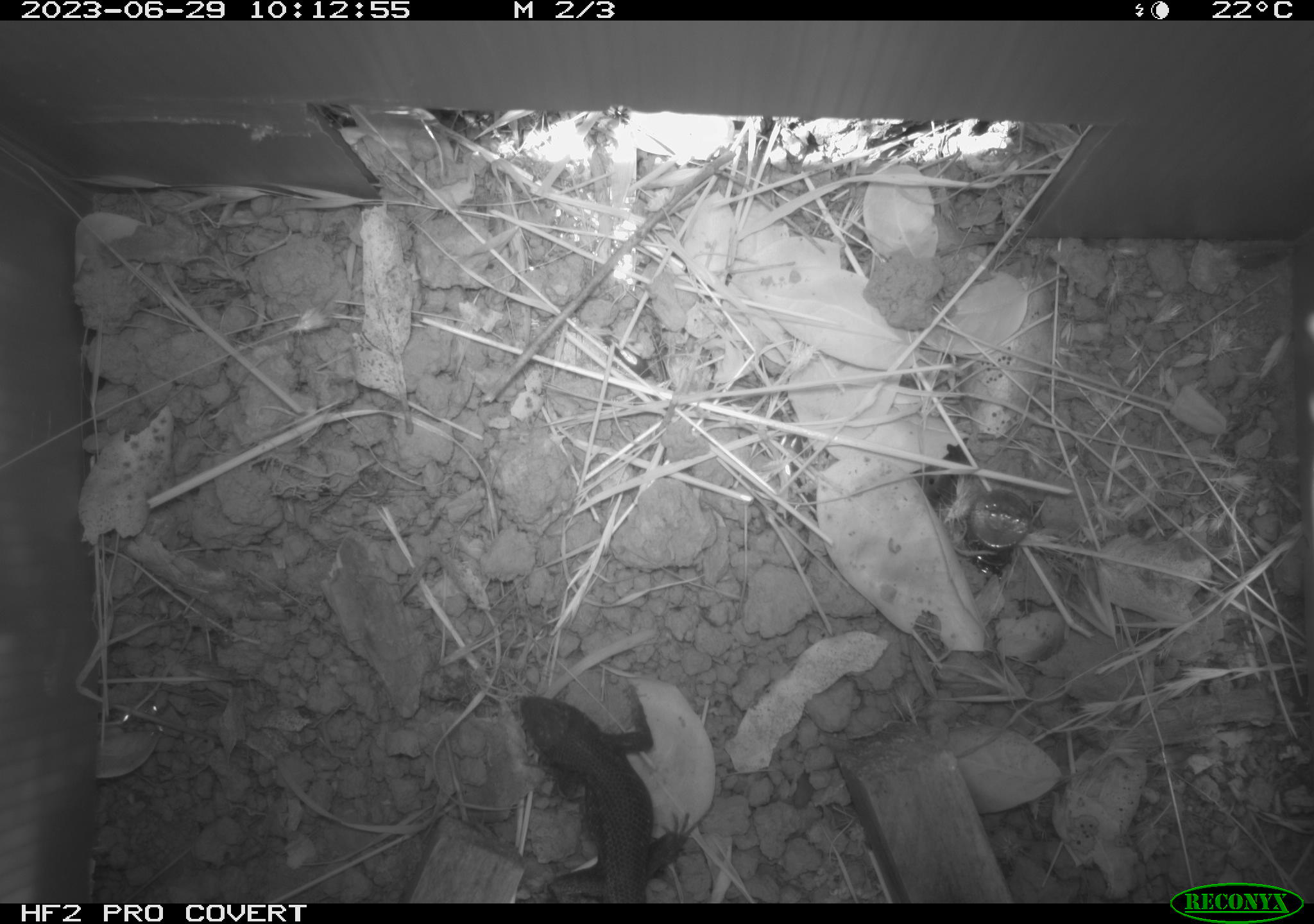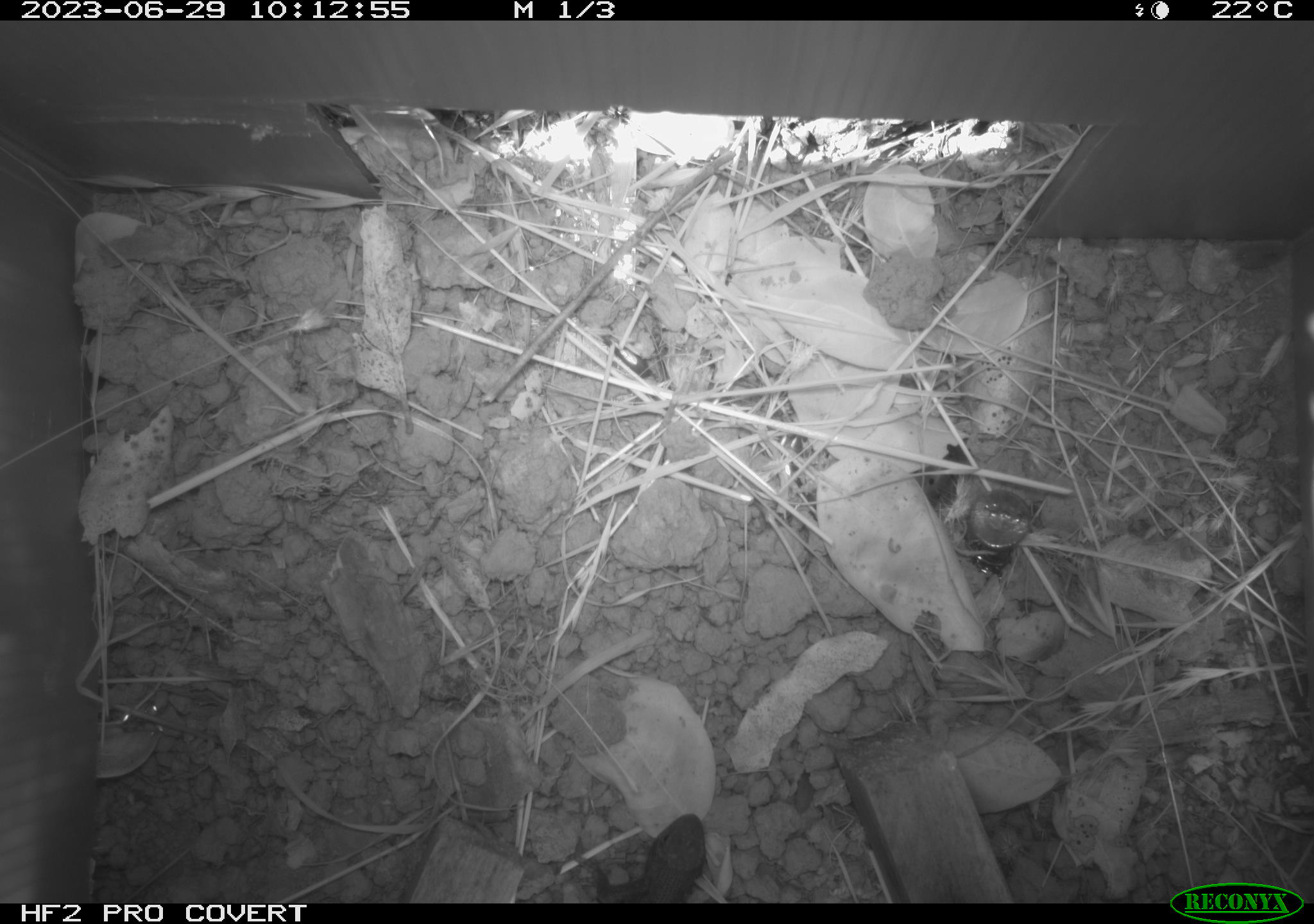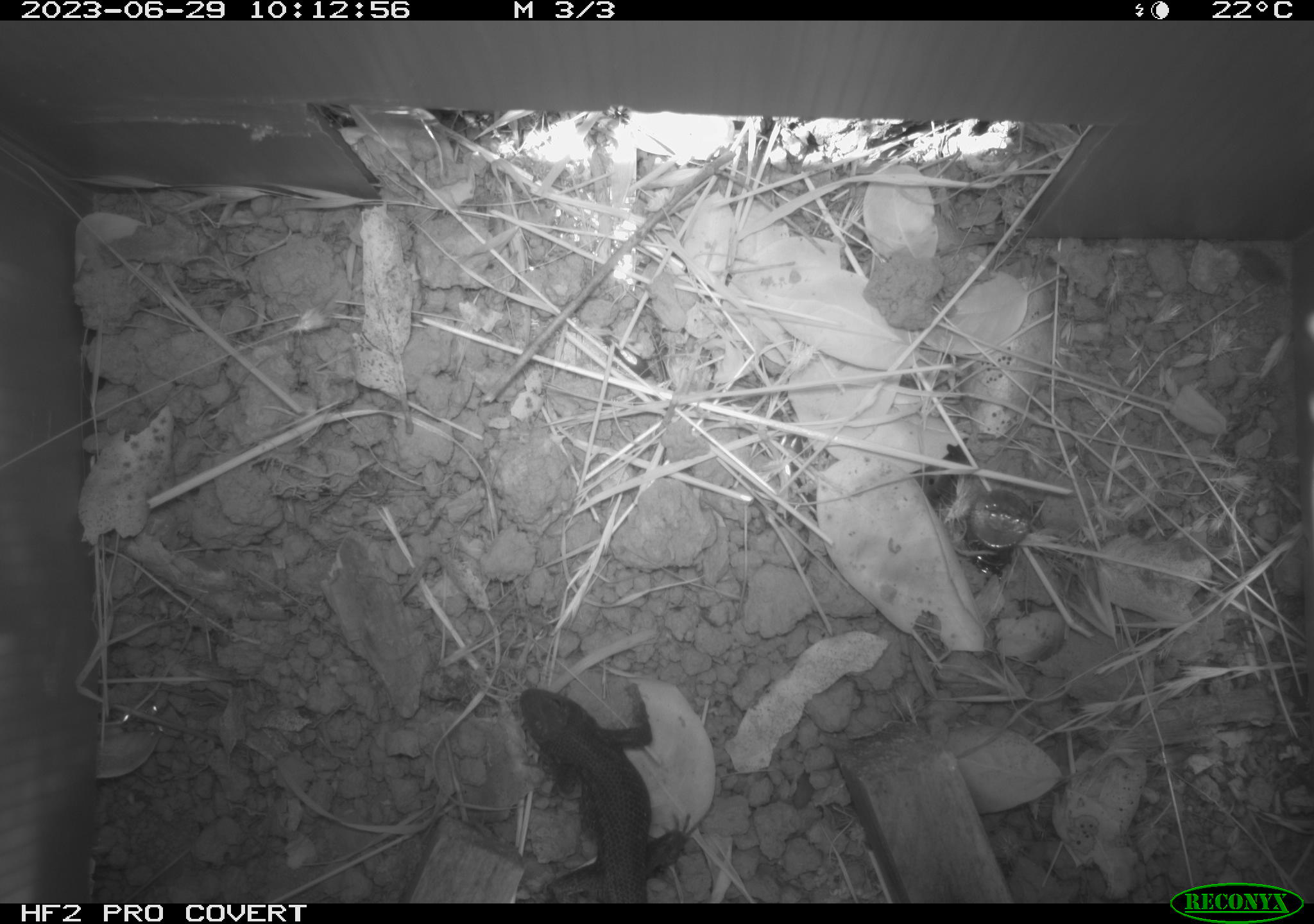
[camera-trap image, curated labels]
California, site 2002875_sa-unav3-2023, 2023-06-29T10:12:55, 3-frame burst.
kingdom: Animalia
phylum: Chordata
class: Reptilia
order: Squamata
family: Phrynosomatidae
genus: Sceloporus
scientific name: Sceloporus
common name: spiny lizards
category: sceloporus species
Sceloporus species (spiny lizards) (Sceloporus).